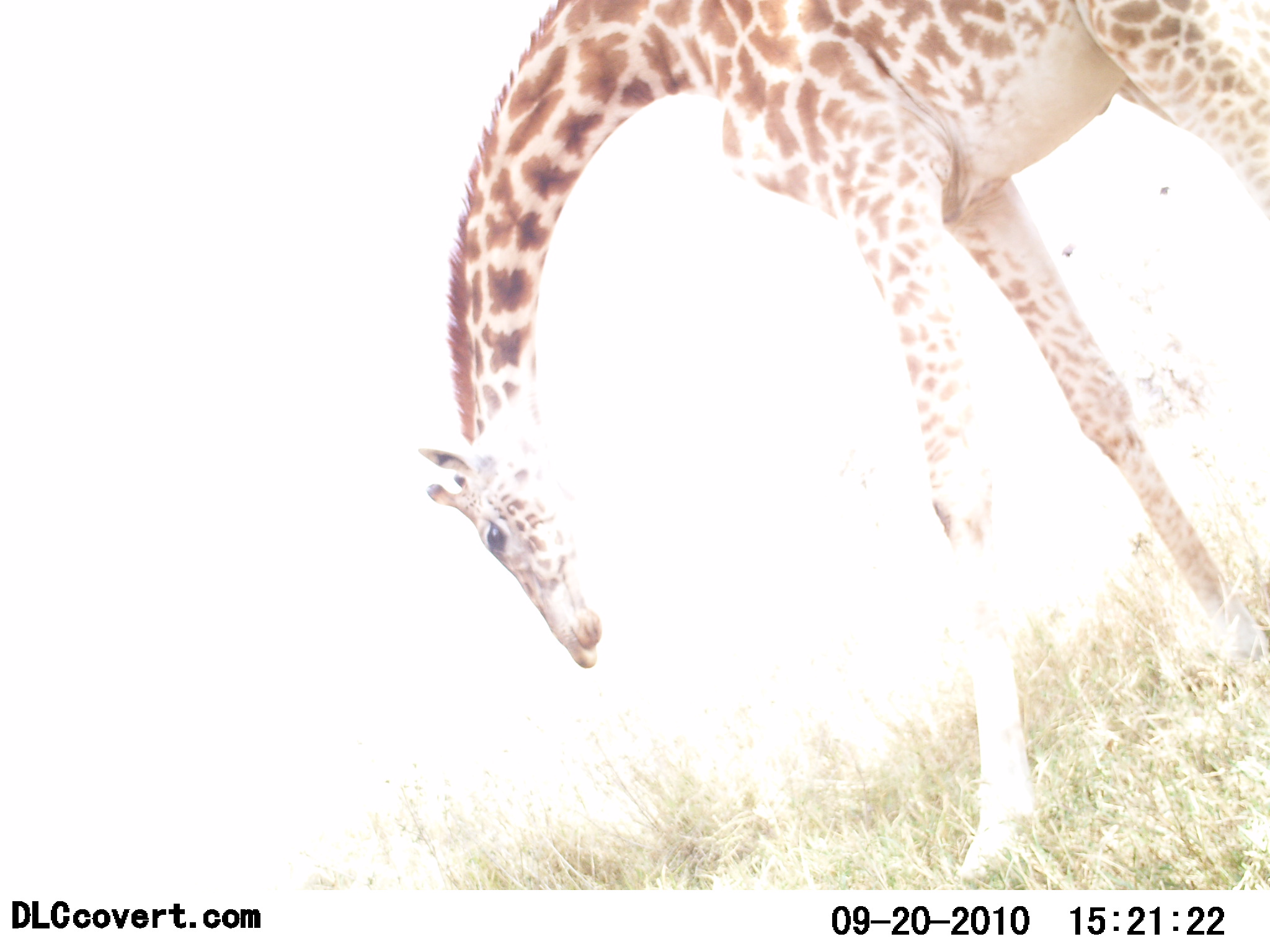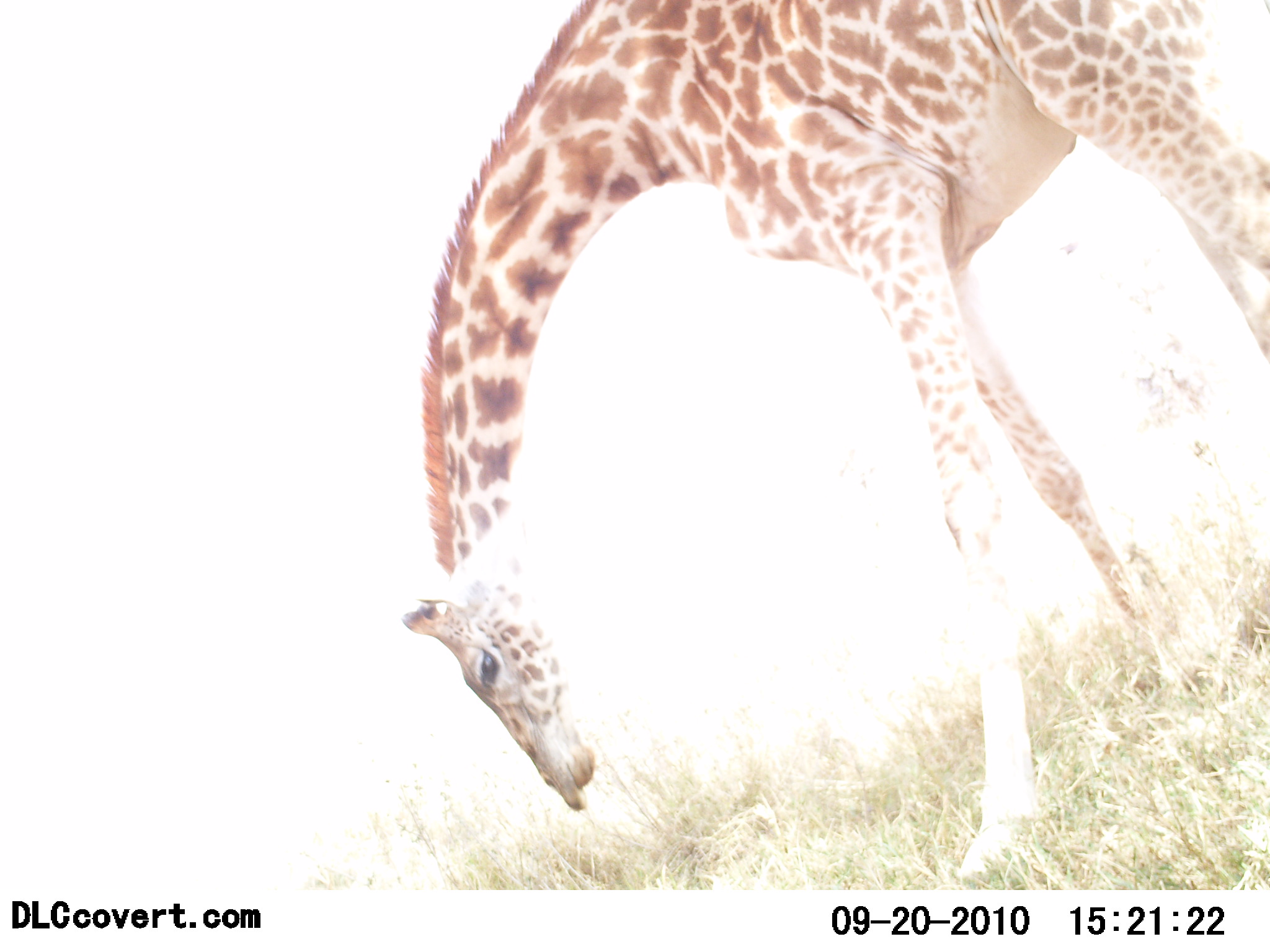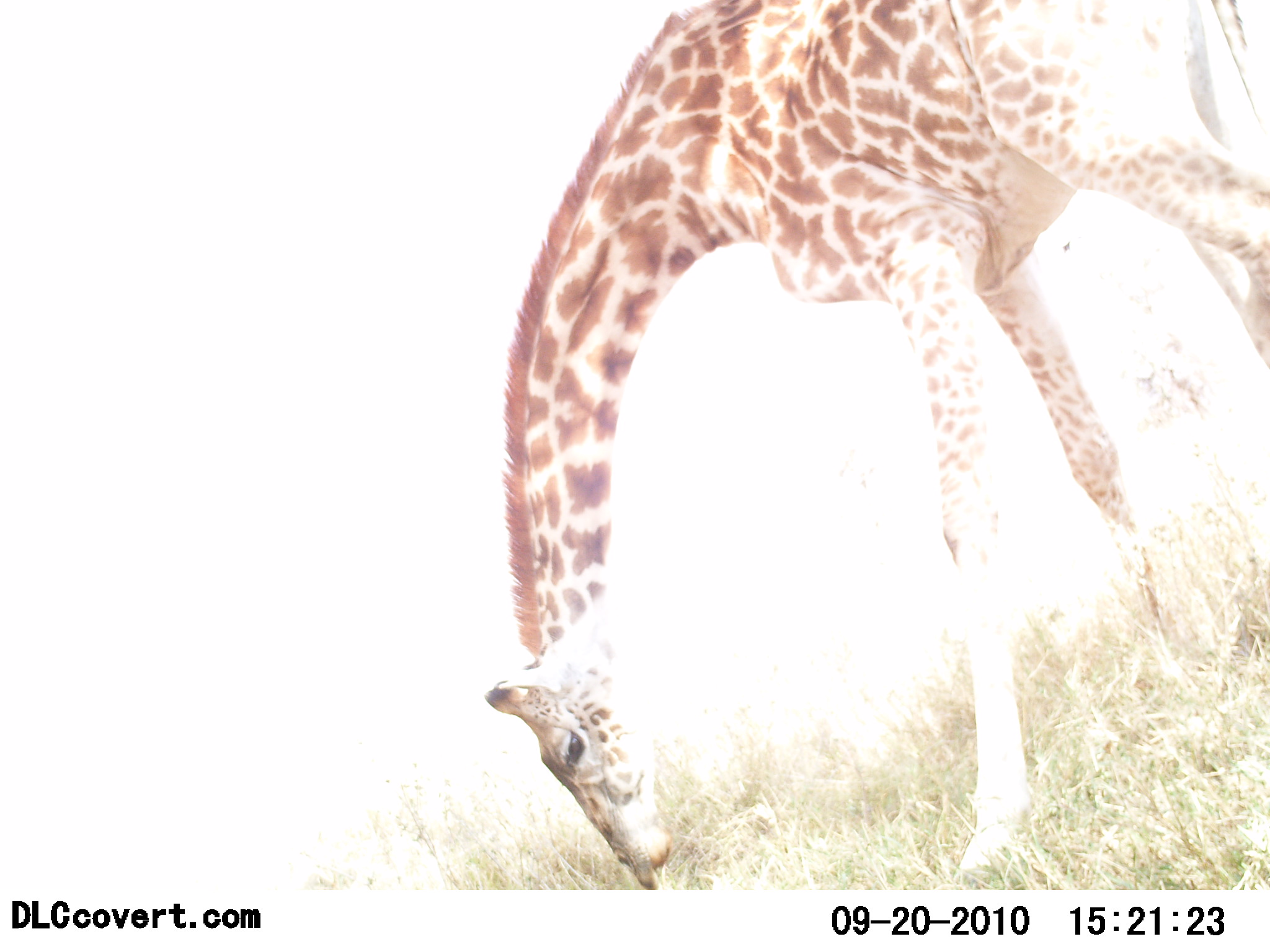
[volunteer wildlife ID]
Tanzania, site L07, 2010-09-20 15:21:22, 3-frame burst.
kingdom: Animalia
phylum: Chordata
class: Mammalia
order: Artiodactyla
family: Giraffidae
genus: Giraffa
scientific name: Giraffa camelopardalis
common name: giraffe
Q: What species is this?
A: Giraffe (Giraffa camelopardalis).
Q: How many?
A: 1.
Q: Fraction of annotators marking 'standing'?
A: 21%.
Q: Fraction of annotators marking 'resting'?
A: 0%.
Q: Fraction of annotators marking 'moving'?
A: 7%.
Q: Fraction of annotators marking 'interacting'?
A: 0%.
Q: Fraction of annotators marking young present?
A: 7%.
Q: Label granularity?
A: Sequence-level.